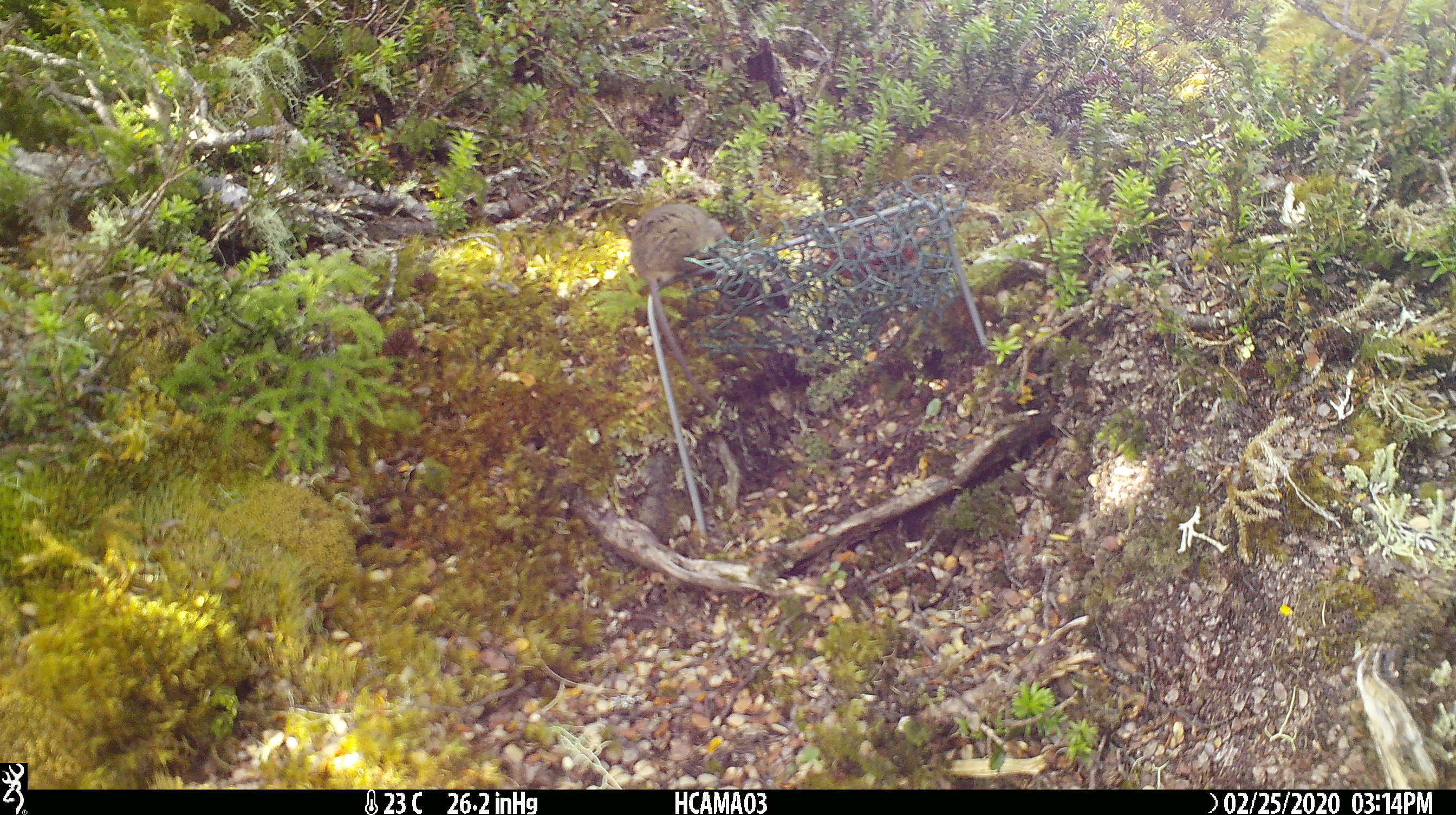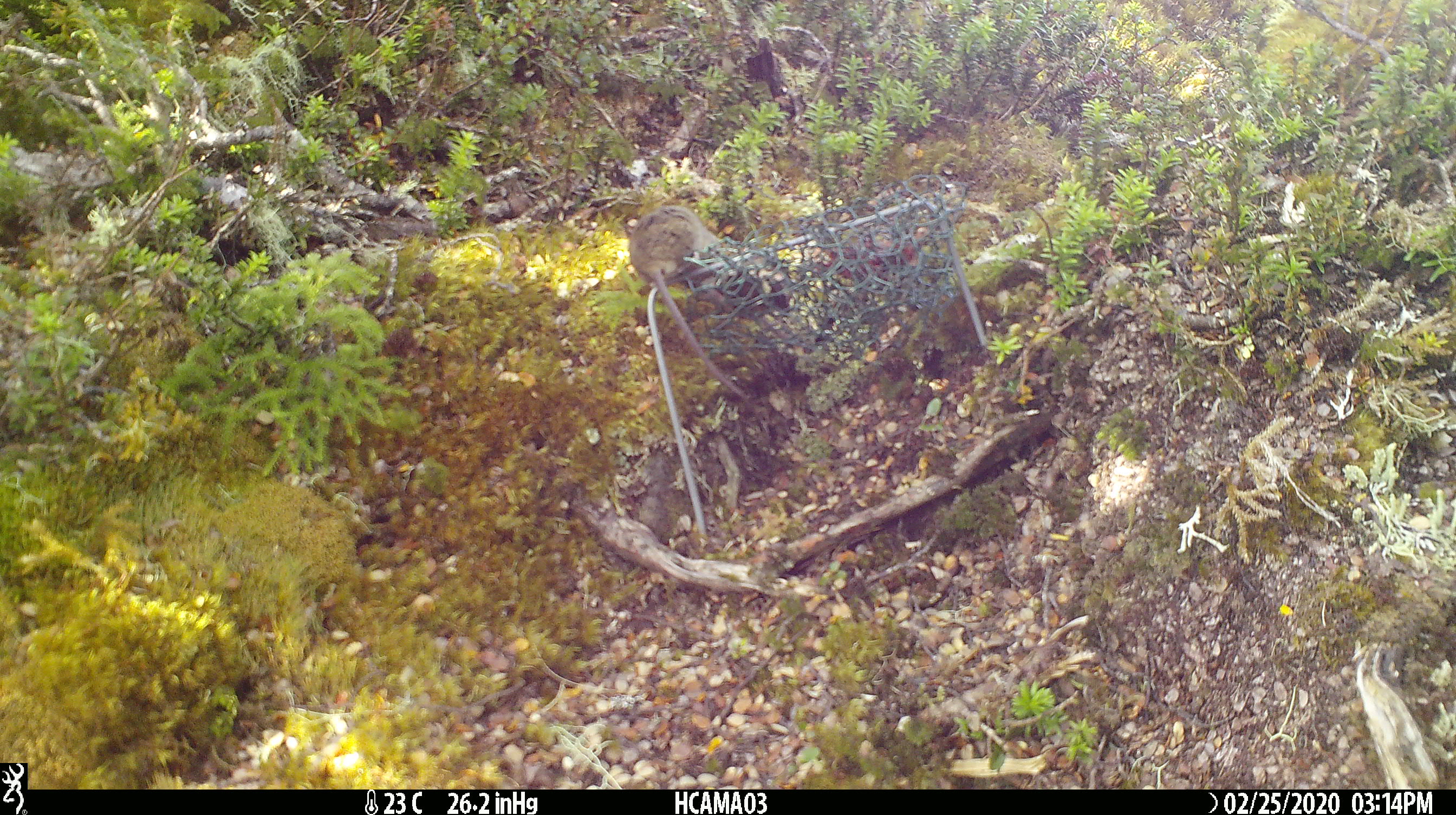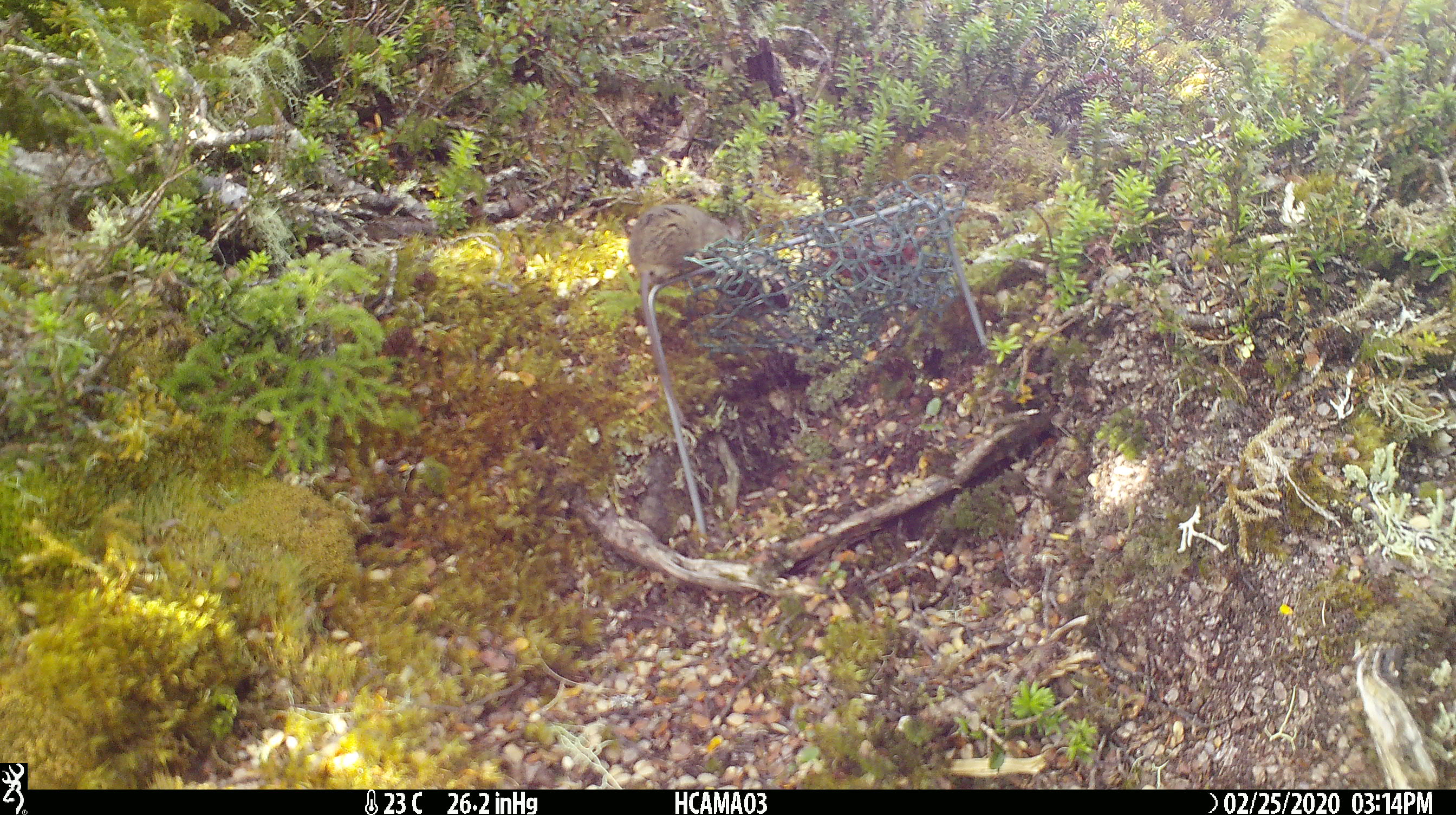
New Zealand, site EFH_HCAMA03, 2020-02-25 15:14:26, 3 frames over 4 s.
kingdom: Animalia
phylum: Chordata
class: Mammalia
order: Rodentia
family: Muridae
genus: Mus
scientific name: Mus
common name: mouse